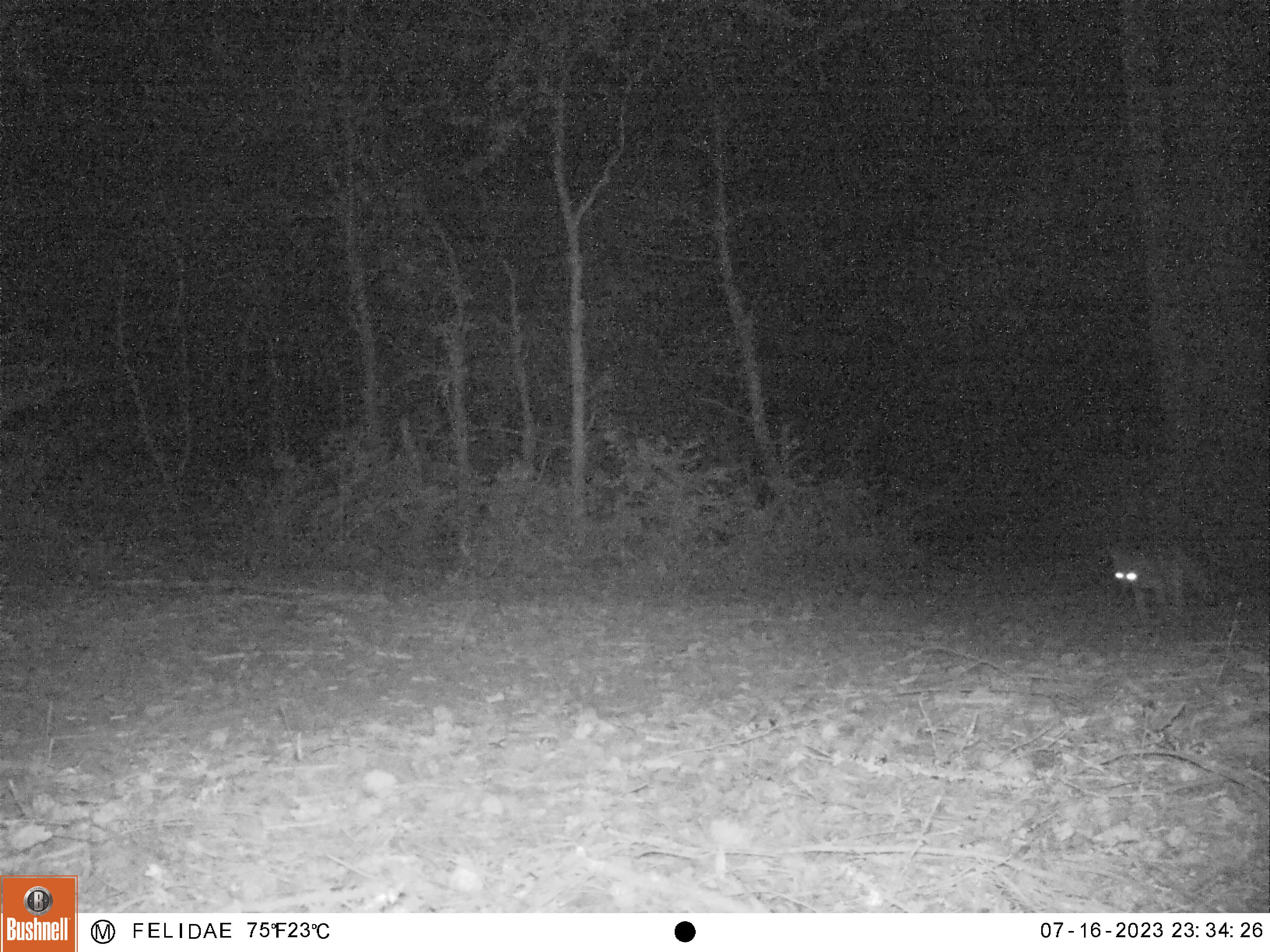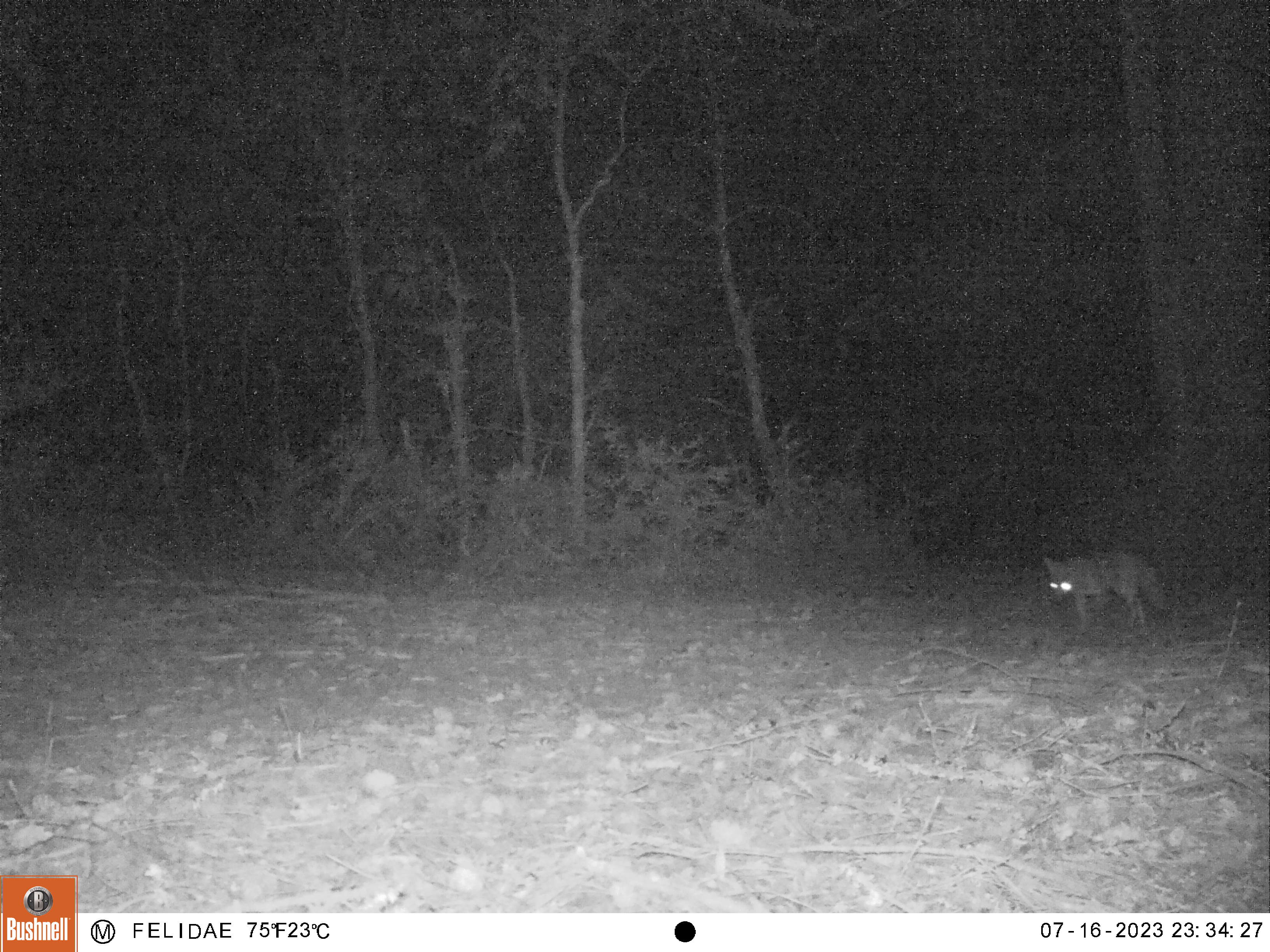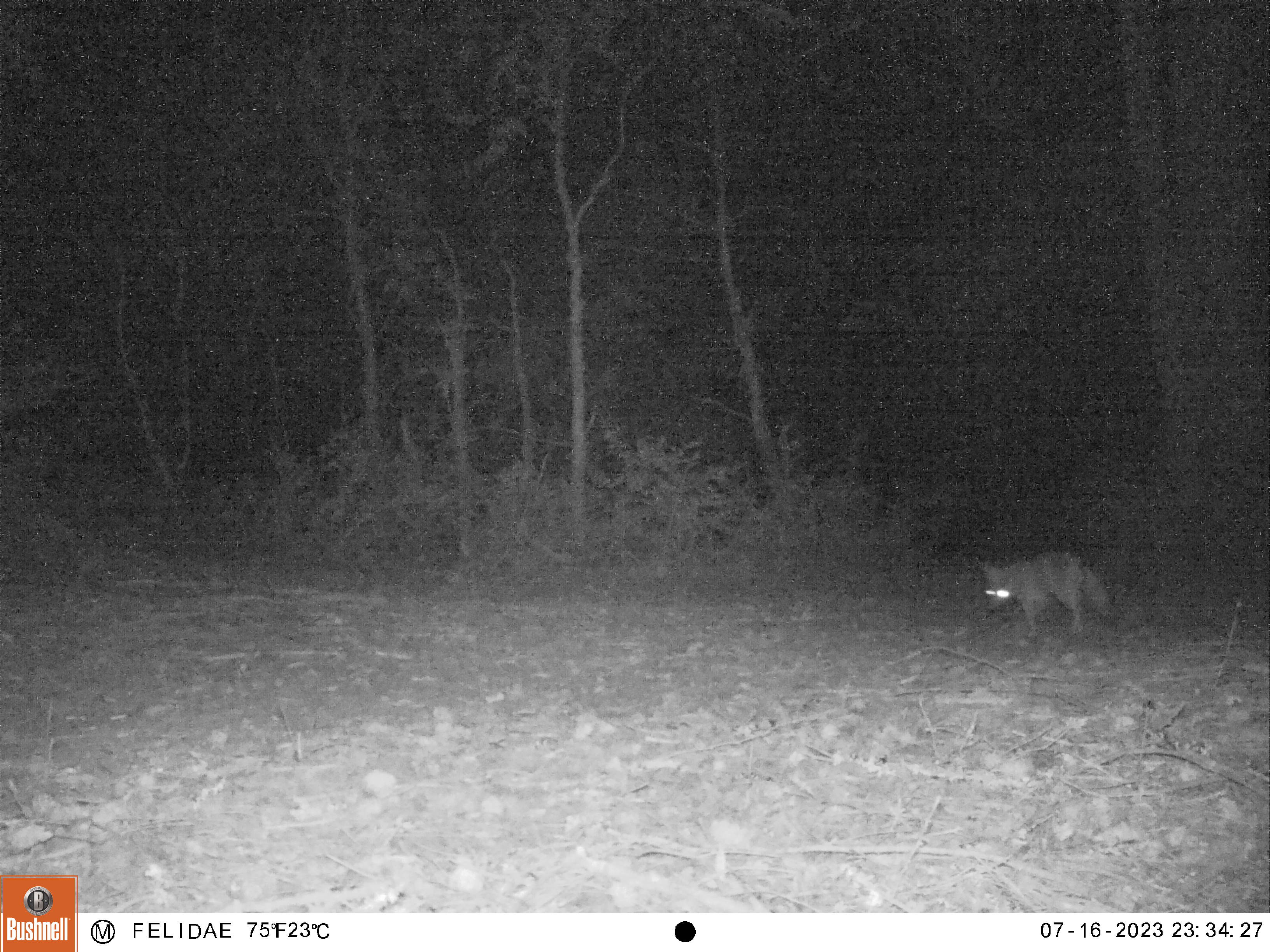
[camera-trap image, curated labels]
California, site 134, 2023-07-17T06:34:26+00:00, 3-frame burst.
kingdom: Animalia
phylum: Chordata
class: Mammalia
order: Carnivora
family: Canidae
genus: Urocyon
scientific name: Urocyon cinereoargenteus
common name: gray fox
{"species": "gray fox (Urocyon cinereoargenteus)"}